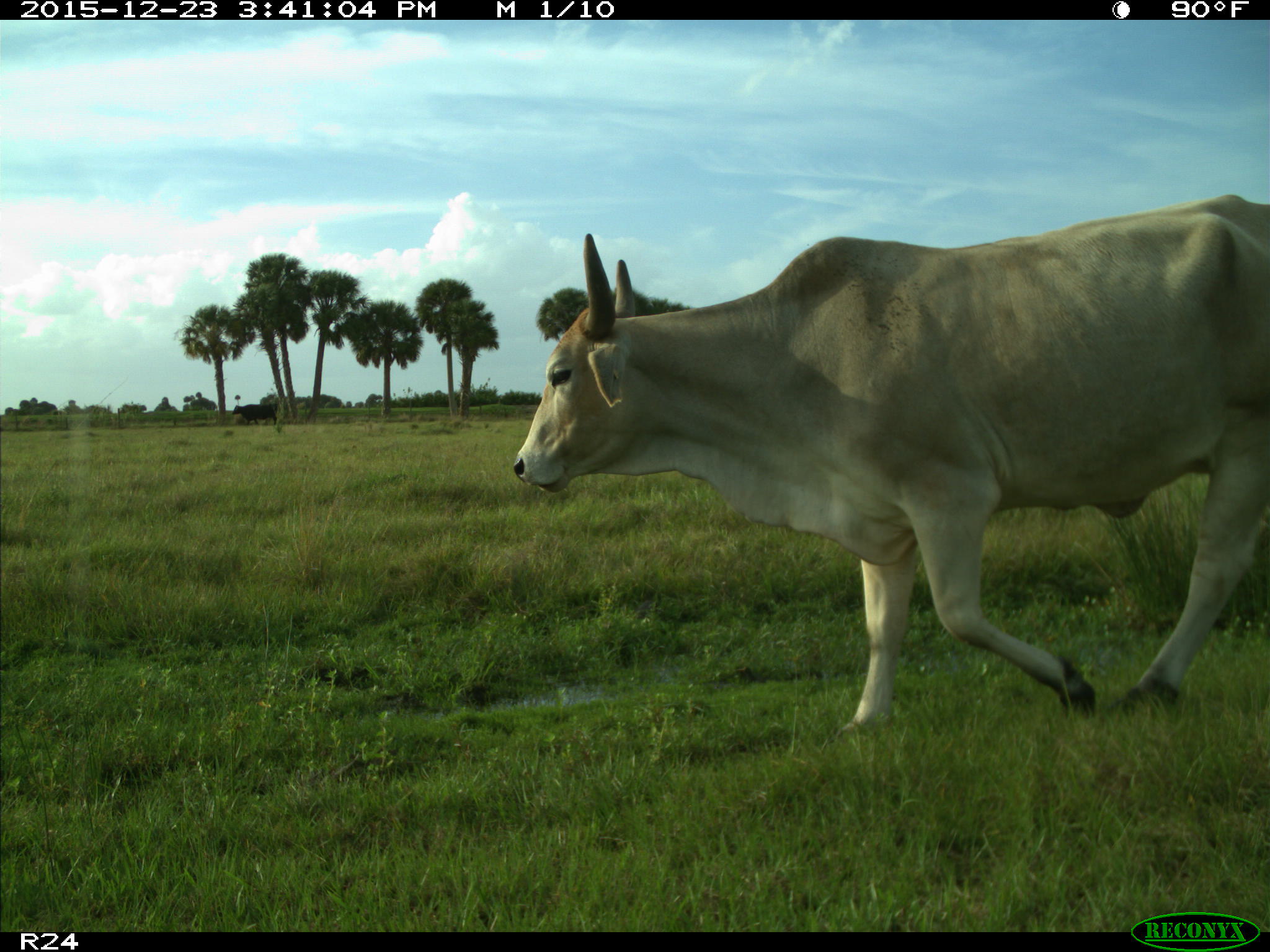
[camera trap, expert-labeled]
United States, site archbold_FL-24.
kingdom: Animalia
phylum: Chordata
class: Mammalia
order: Artiodactyla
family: Bovidae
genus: Bos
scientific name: Bos taurus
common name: domestic cow